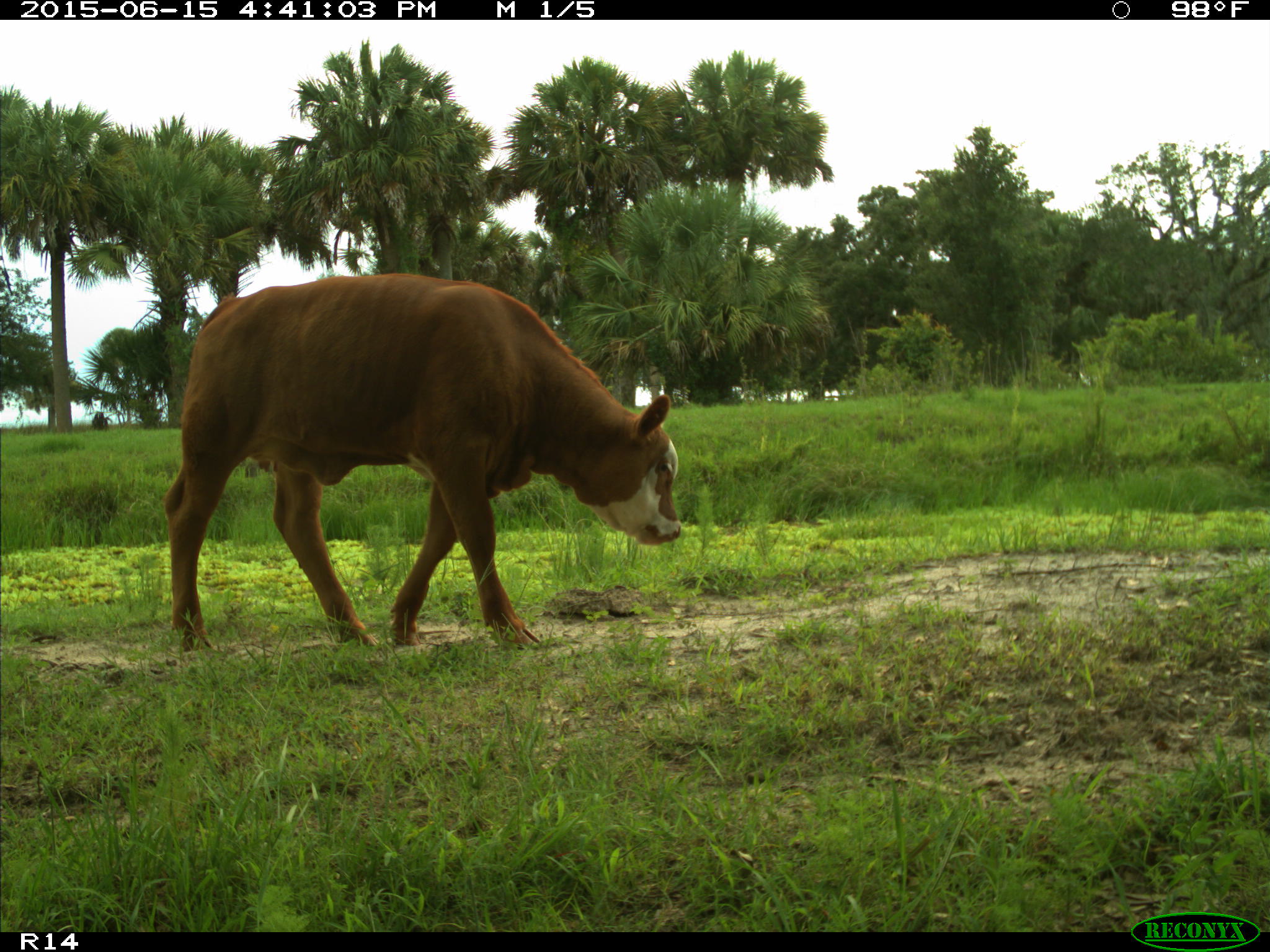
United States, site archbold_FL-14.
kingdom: Animalia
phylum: Chordata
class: Mammalia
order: Artiodactyla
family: Bovidae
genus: Bos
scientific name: Bos taurus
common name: domestic cow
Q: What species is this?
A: Bos taurus (domestic cow).